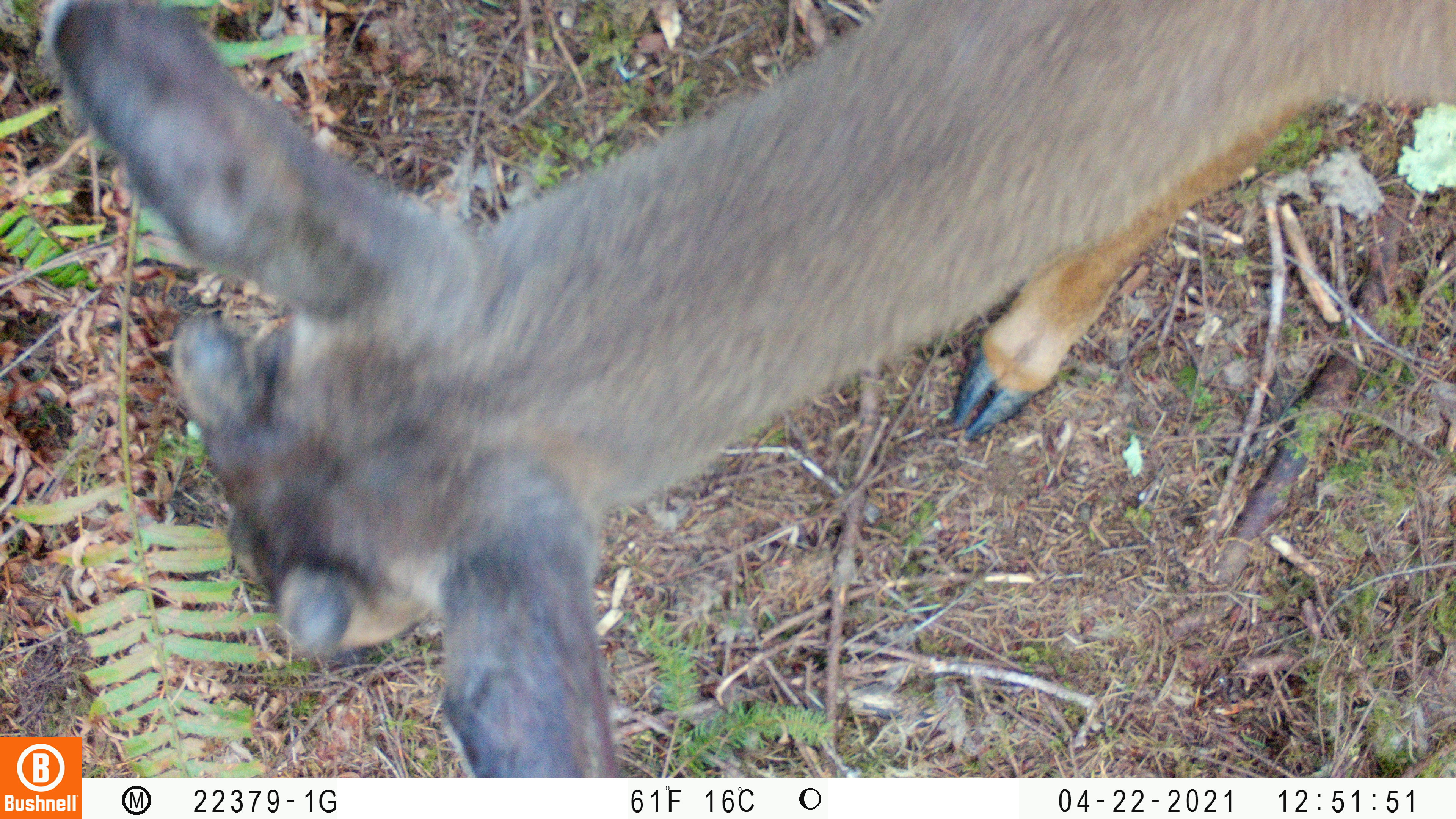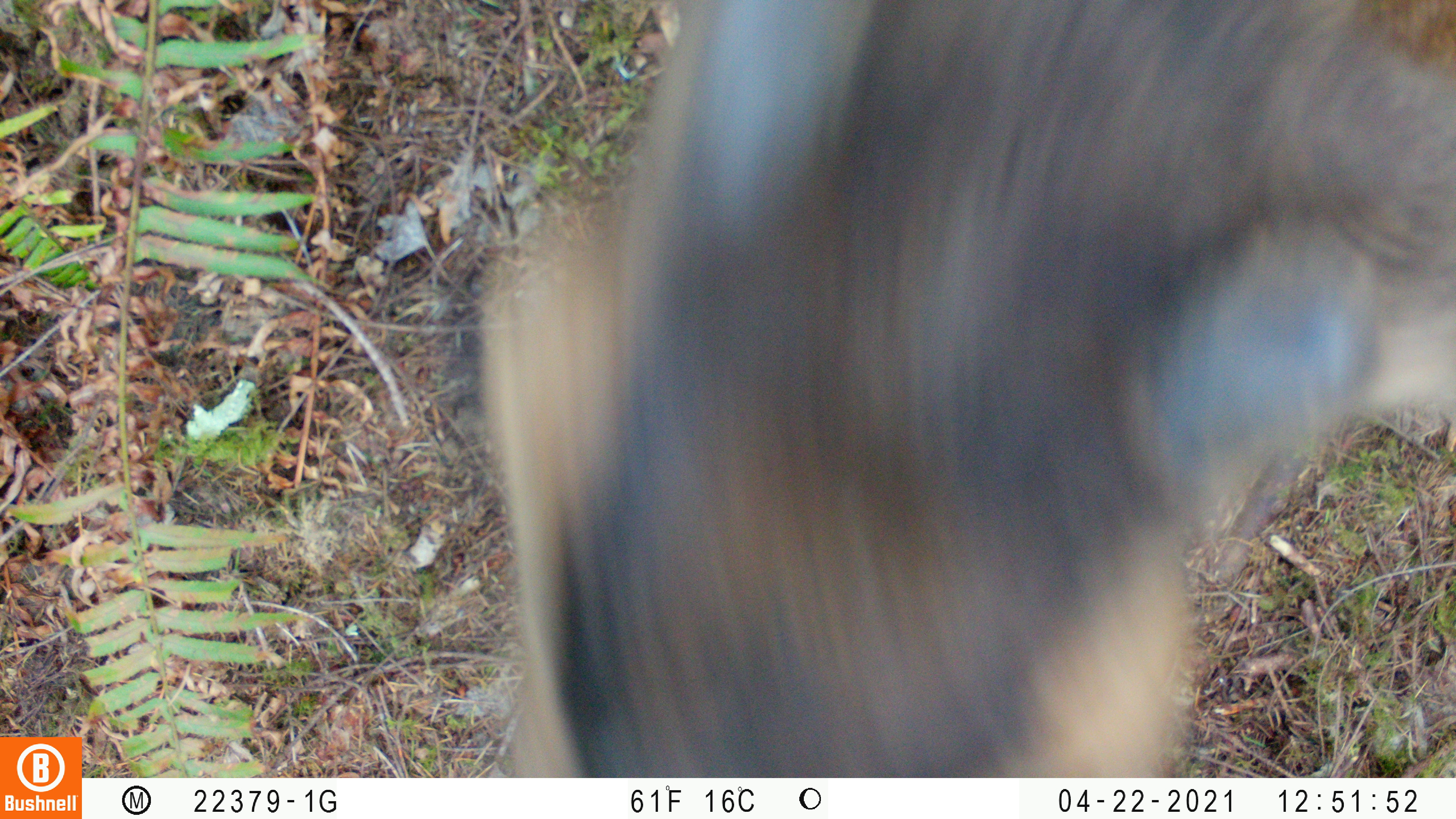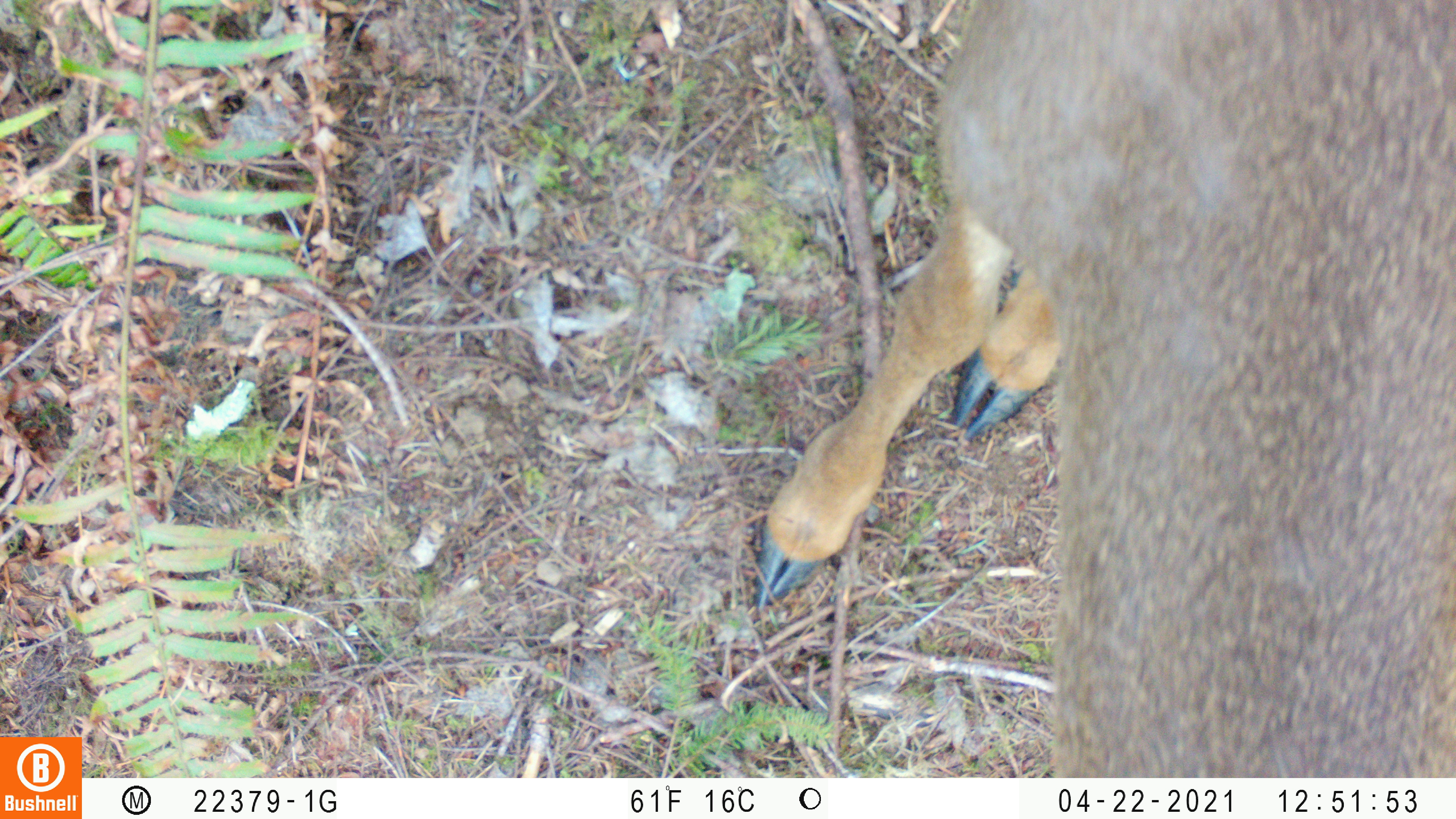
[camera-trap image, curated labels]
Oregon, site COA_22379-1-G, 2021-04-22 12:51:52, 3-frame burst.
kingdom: Animalia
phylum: Chordata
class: Mammalia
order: Artiodactyla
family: Cervidae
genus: Odocoileus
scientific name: Odocoileus hemionus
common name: black-tailed deer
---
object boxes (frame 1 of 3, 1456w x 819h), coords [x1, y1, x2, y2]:
black-tailed deer: [83, 0, 1453, 776]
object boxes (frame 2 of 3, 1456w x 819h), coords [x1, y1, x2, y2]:
black-tailed deer: [466, 0, 1453, 776]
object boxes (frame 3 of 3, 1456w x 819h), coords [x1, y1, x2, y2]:
black-tailed deer: [728, 1, 1453, 776]